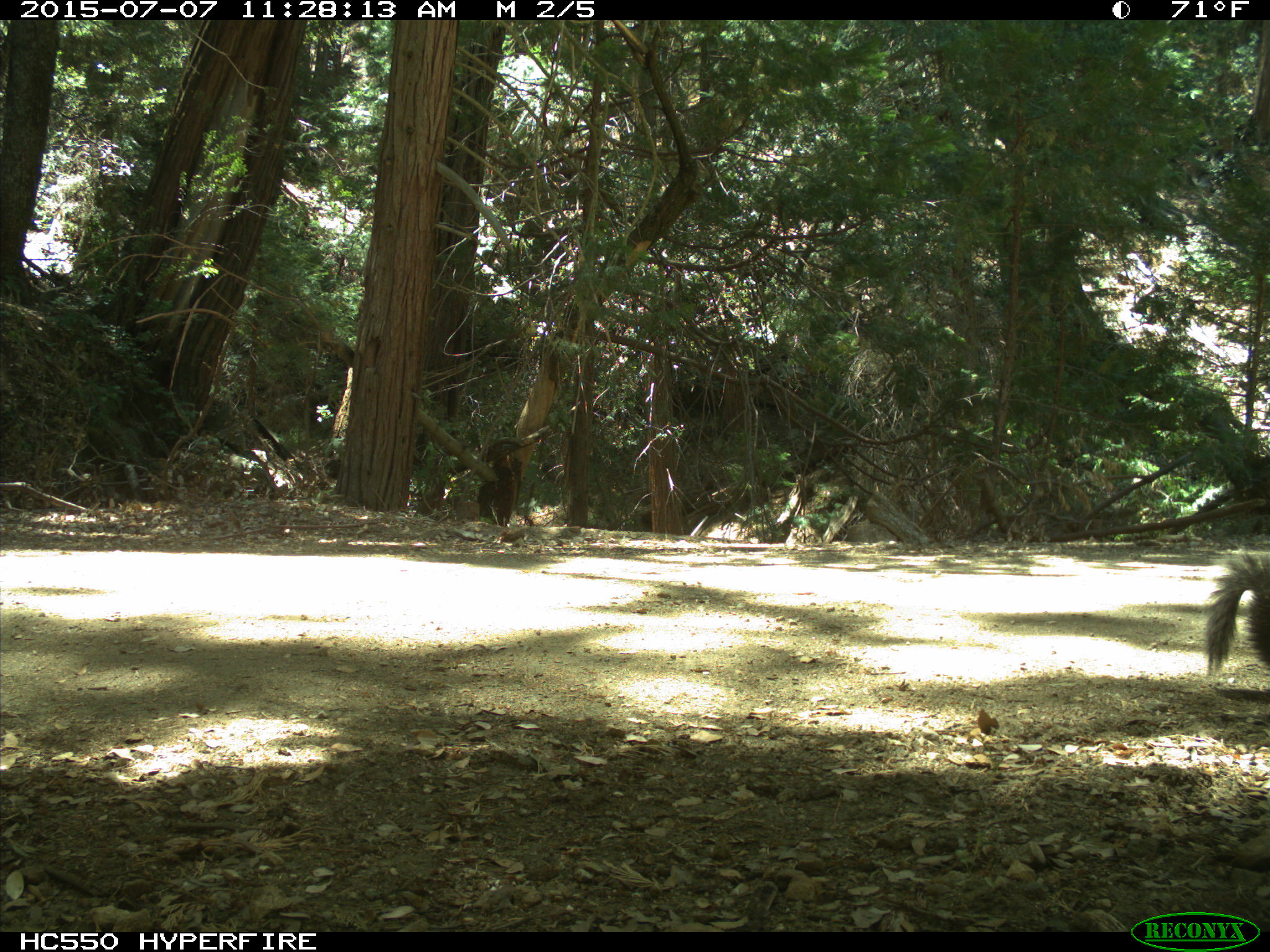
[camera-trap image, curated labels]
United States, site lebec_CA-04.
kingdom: Animalia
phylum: Chordata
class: Mammalia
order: Rodentia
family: Sciuridae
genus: Sciurus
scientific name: Sciurus carolinensis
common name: eastern gray squirrel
Sciurus carolinensis (eastern gray squirrel).